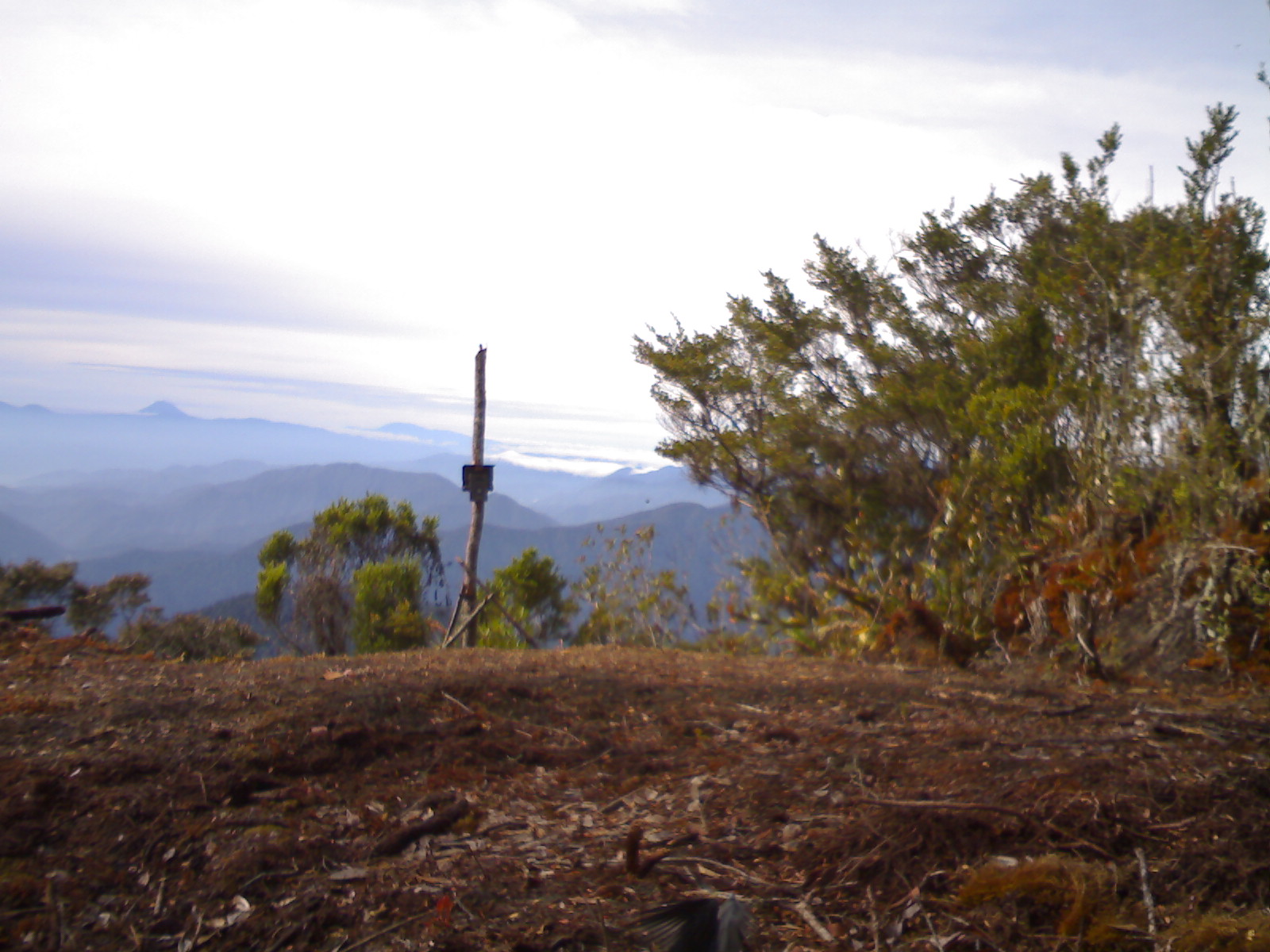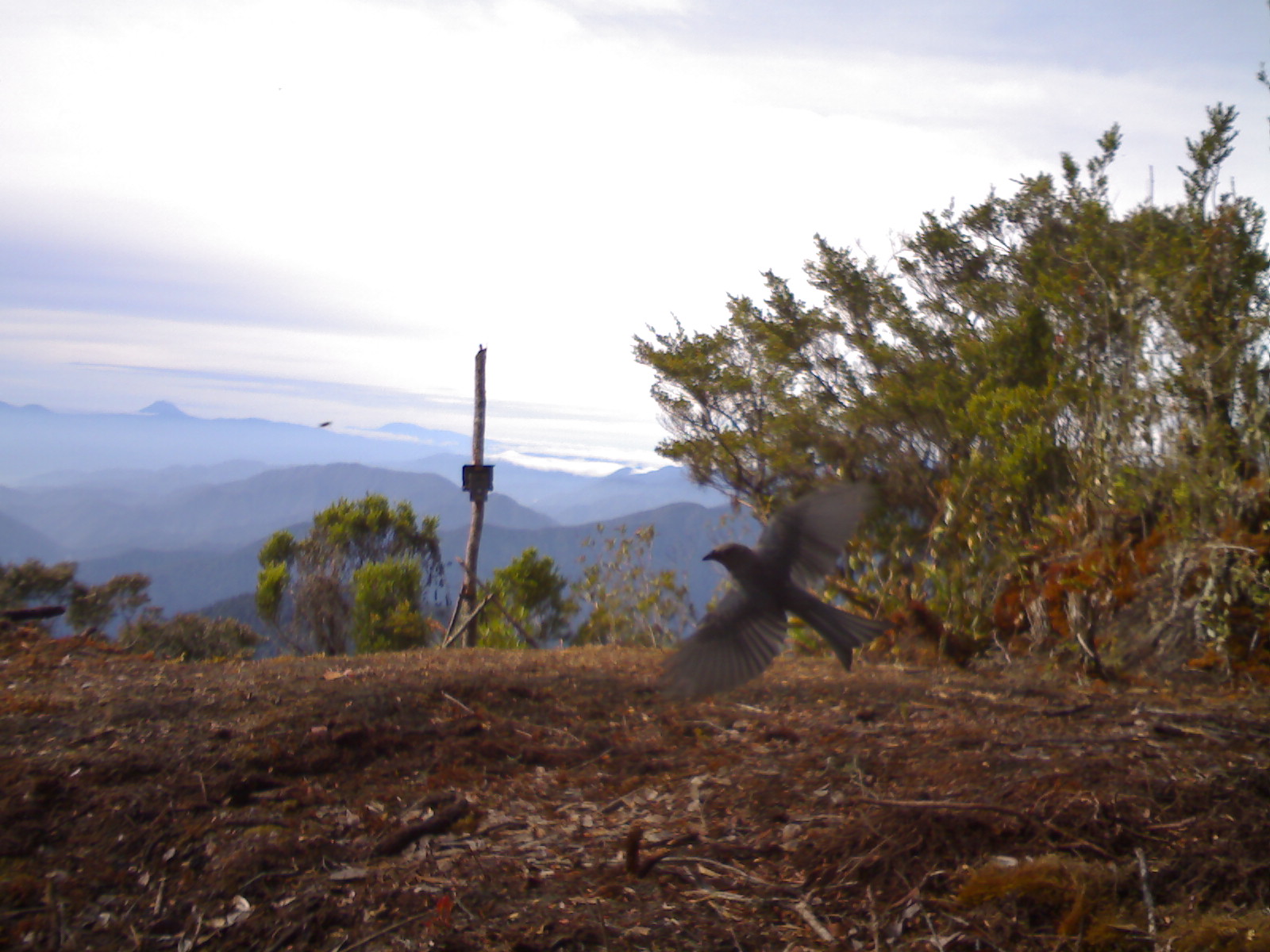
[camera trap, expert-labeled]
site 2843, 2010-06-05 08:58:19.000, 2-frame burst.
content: unidentified animal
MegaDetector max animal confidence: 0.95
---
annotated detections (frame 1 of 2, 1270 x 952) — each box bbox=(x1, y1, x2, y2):
unknown: bbox=(624, 895, 760, 951)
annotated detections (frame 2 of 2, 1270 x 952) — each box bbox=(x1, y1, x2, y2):
unknown: bbox=(650, 480, 903, 703)